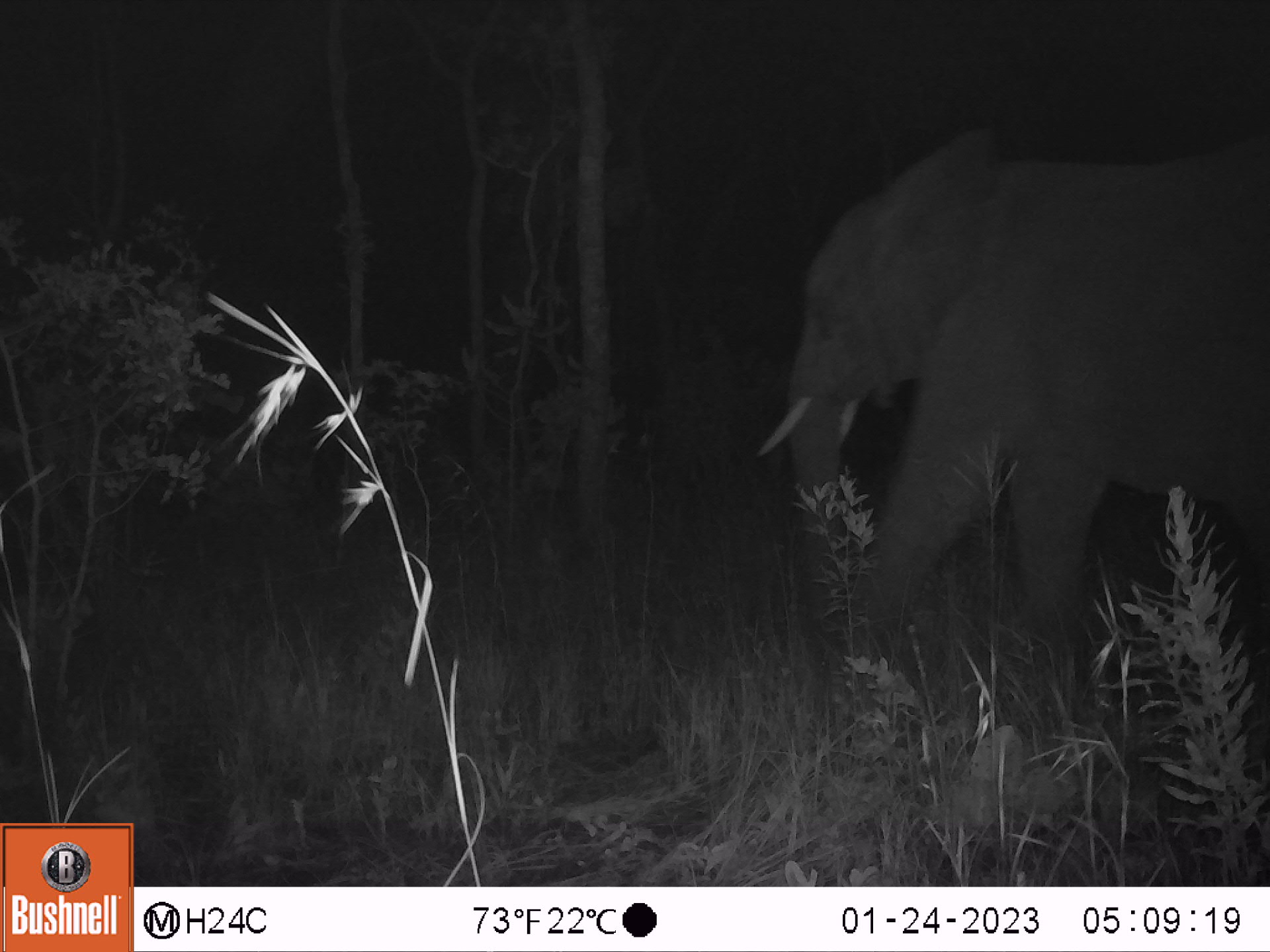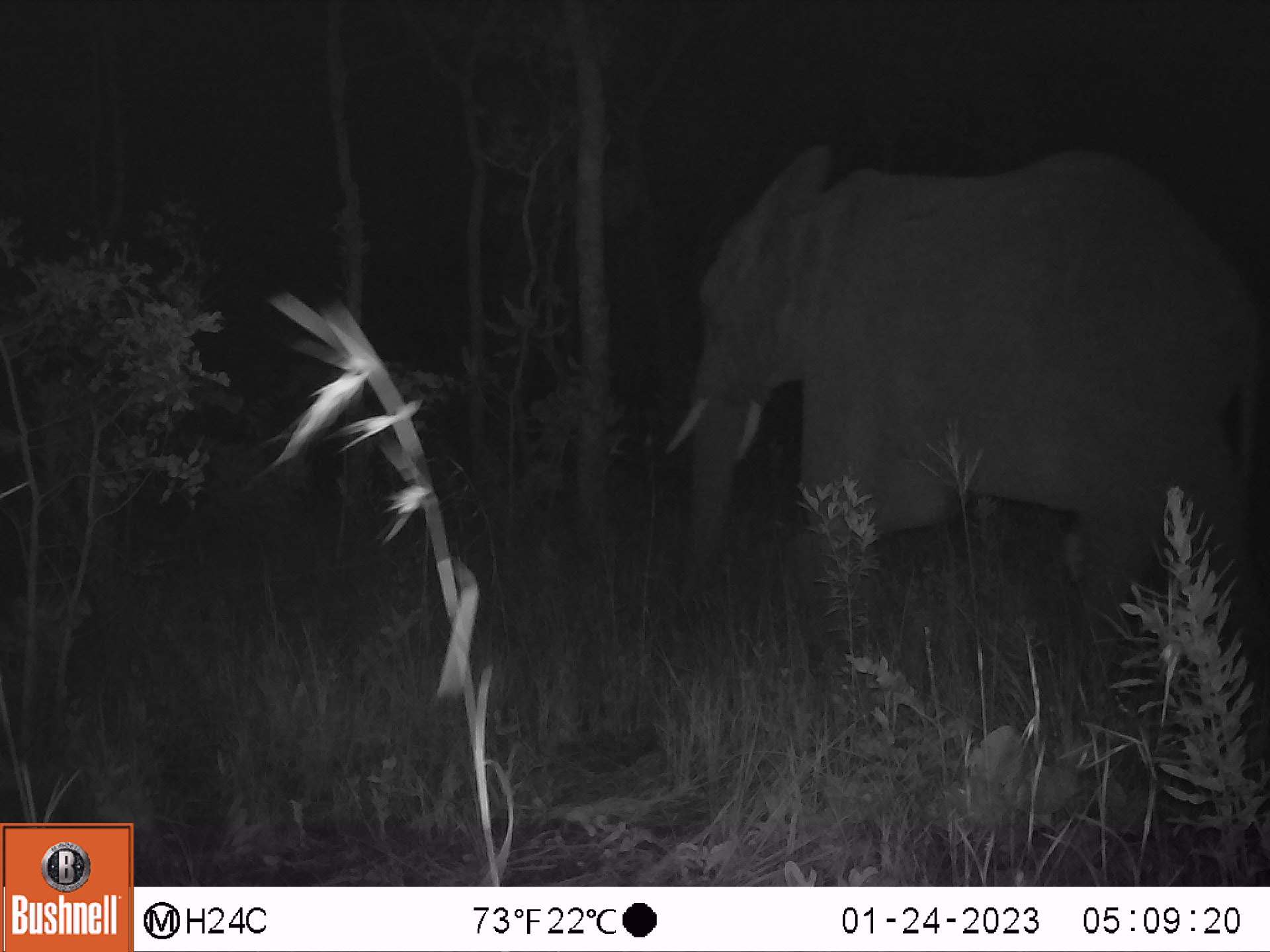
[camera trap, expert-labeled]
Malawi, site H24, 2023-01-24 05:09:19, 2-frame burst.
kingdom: Animalia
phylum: Chordata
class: Mammalia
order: Proboscidea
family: Elephantidae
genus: Loxodonta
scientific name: Loxodonta africana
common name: african savanna elephant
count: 1